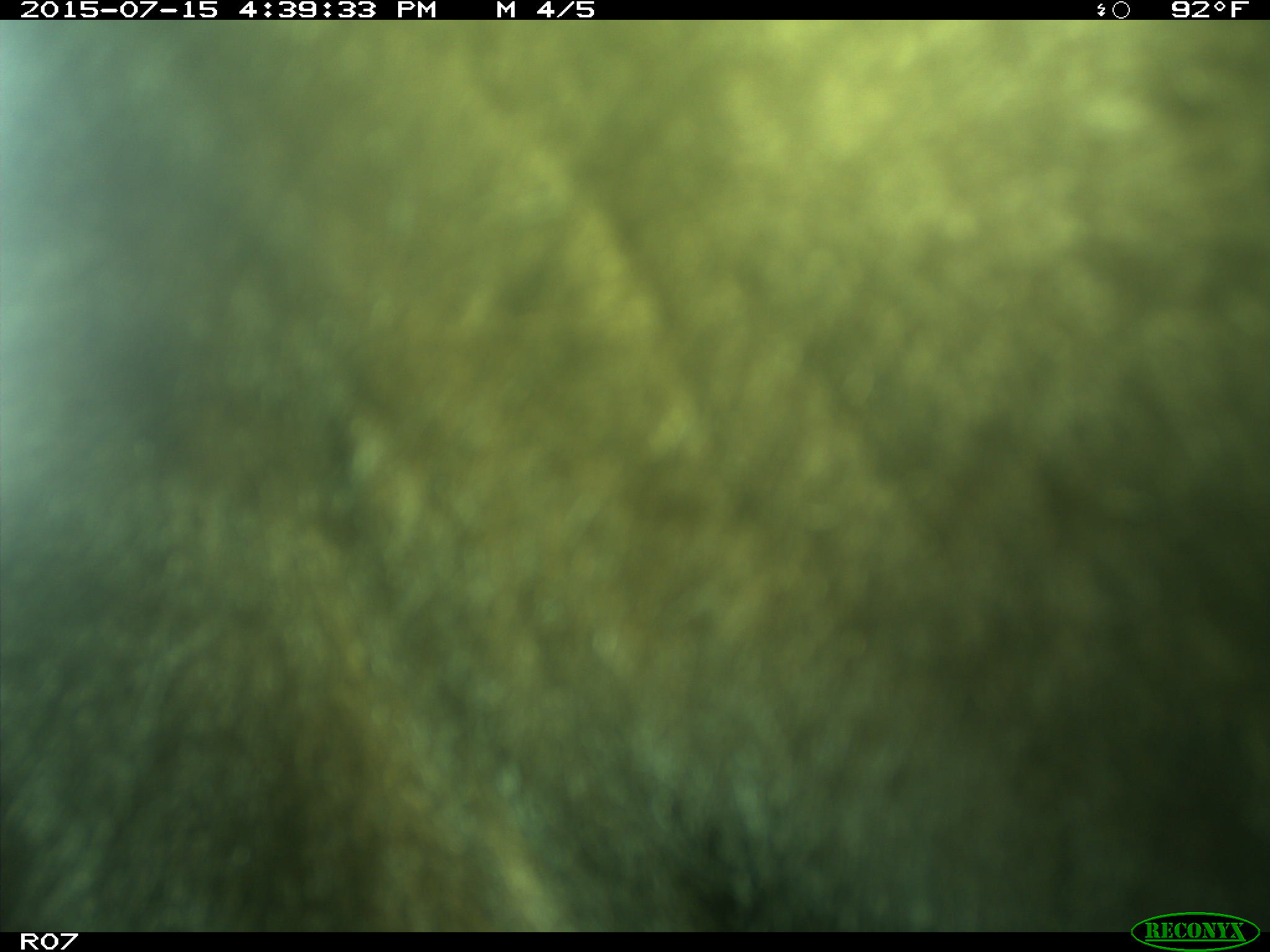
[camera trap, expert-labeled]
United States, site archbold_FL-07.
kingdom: Animalia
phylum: Chordata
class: Mammalia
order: Artiodactyla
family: Bovidae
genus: Bos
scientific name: Bos taurus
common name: domestic cow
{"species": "Bos taurus (domestic cow)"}